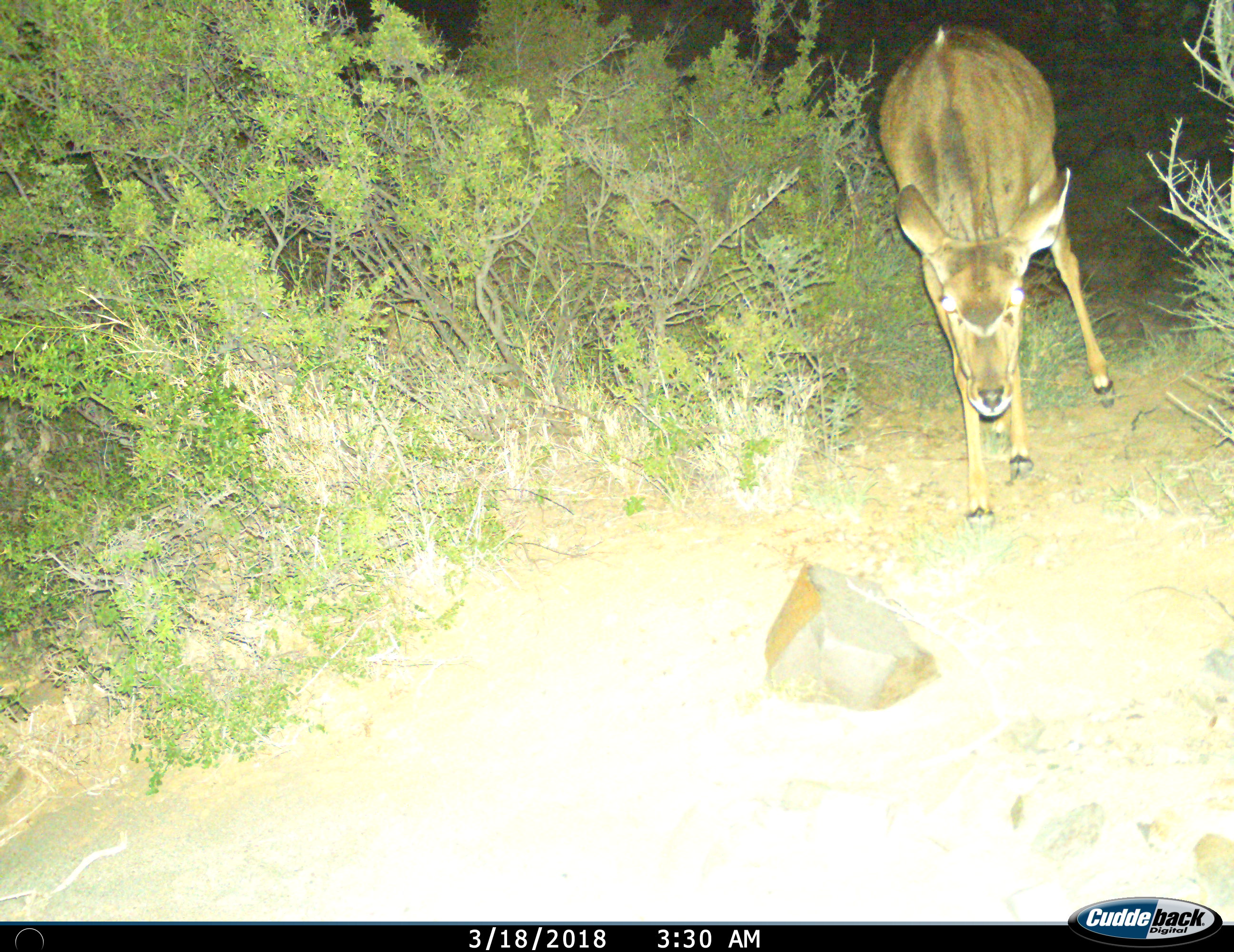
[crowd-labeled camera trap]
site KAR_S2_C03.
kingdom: Animalia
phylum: Chordata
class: Mammalia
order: Artiodactyla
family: Bovidae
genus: Tragelaphus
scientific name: Tragelaphus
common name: kudu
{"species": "kudu (Tragelaphus)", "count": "1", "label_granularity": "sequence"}